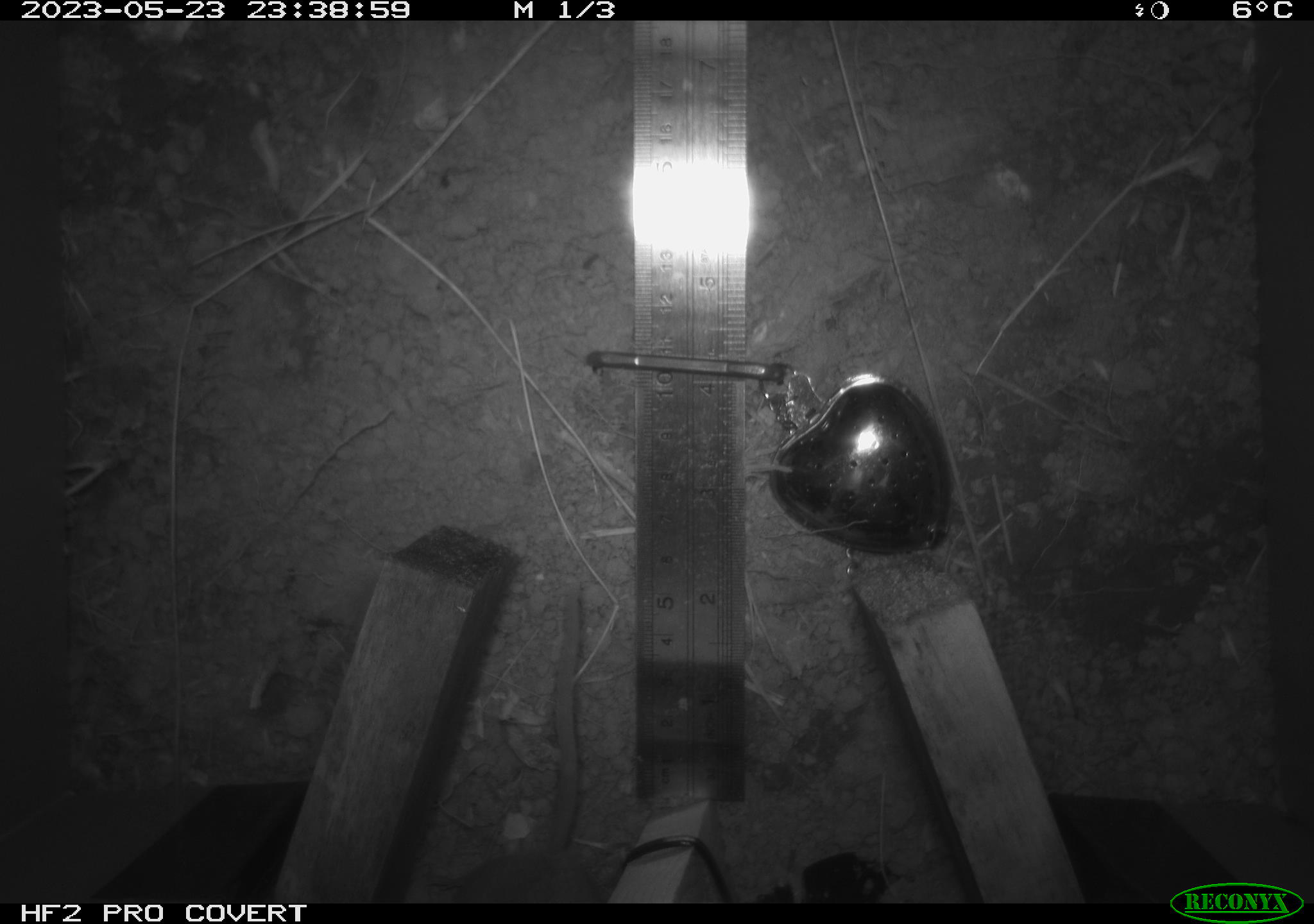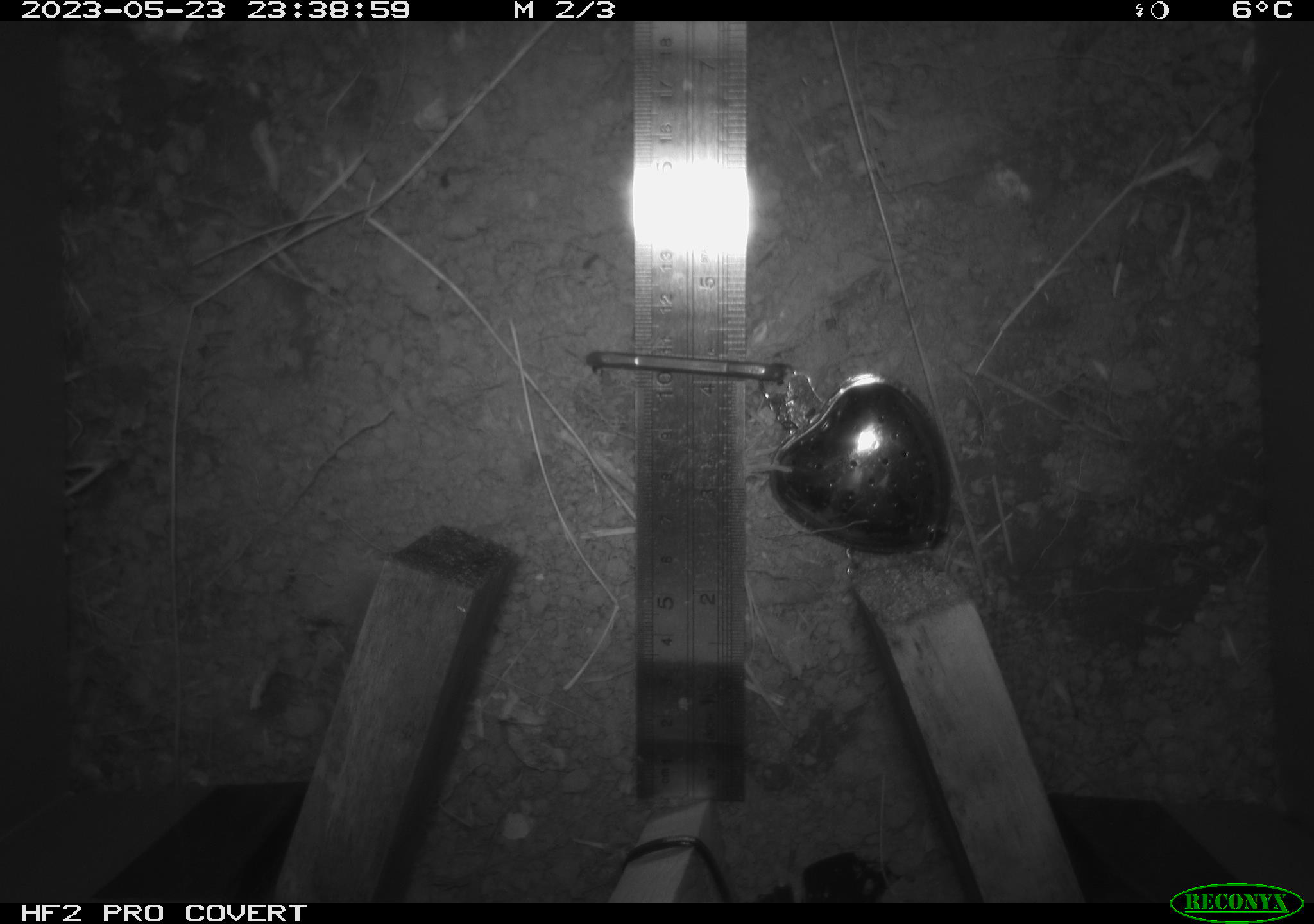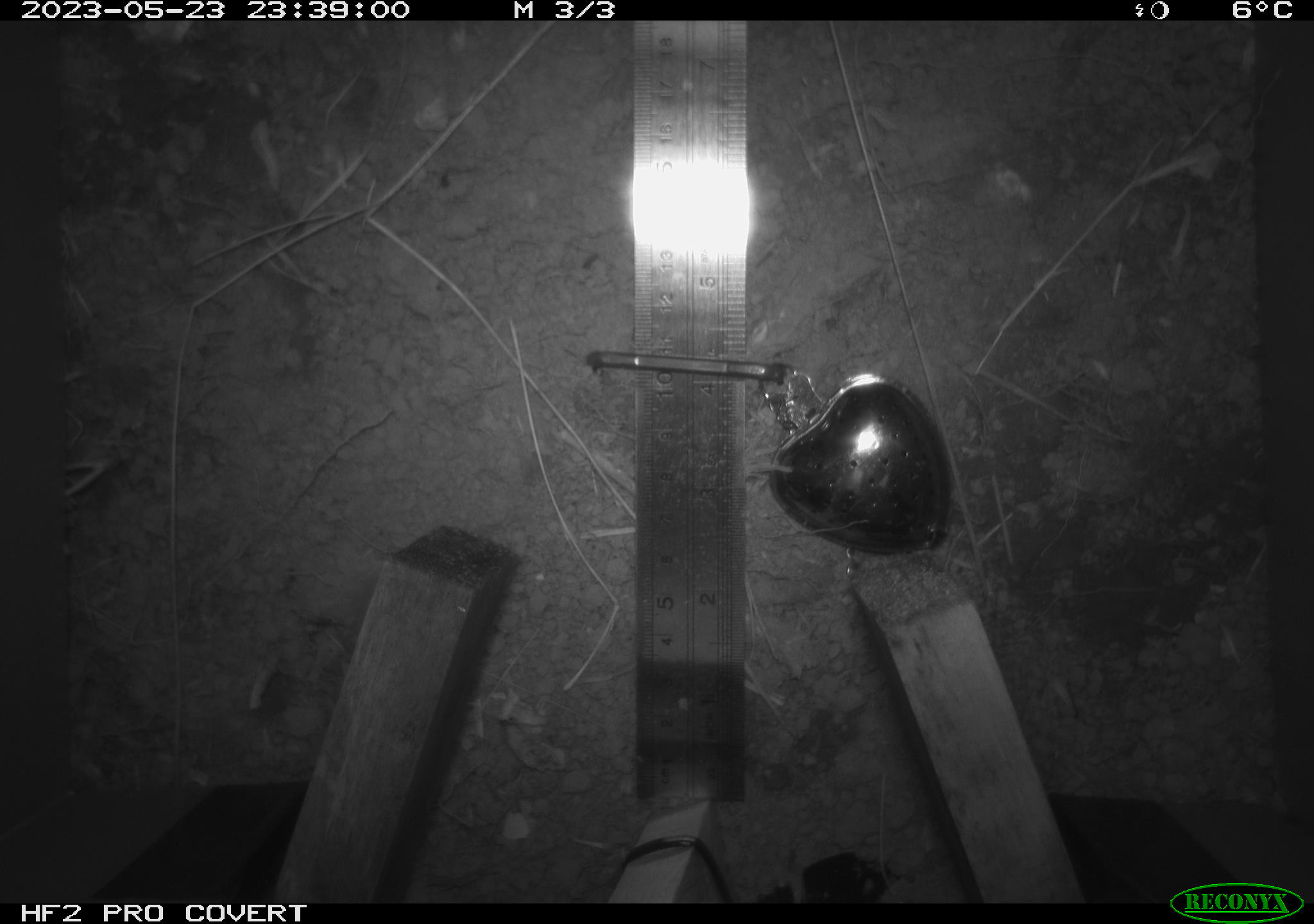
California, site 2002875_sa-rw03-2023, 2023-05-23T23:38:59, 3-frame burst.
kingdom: Animalia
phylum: Chordata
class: Mammalia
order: Rodentia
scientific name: Rodentia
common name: mouse species